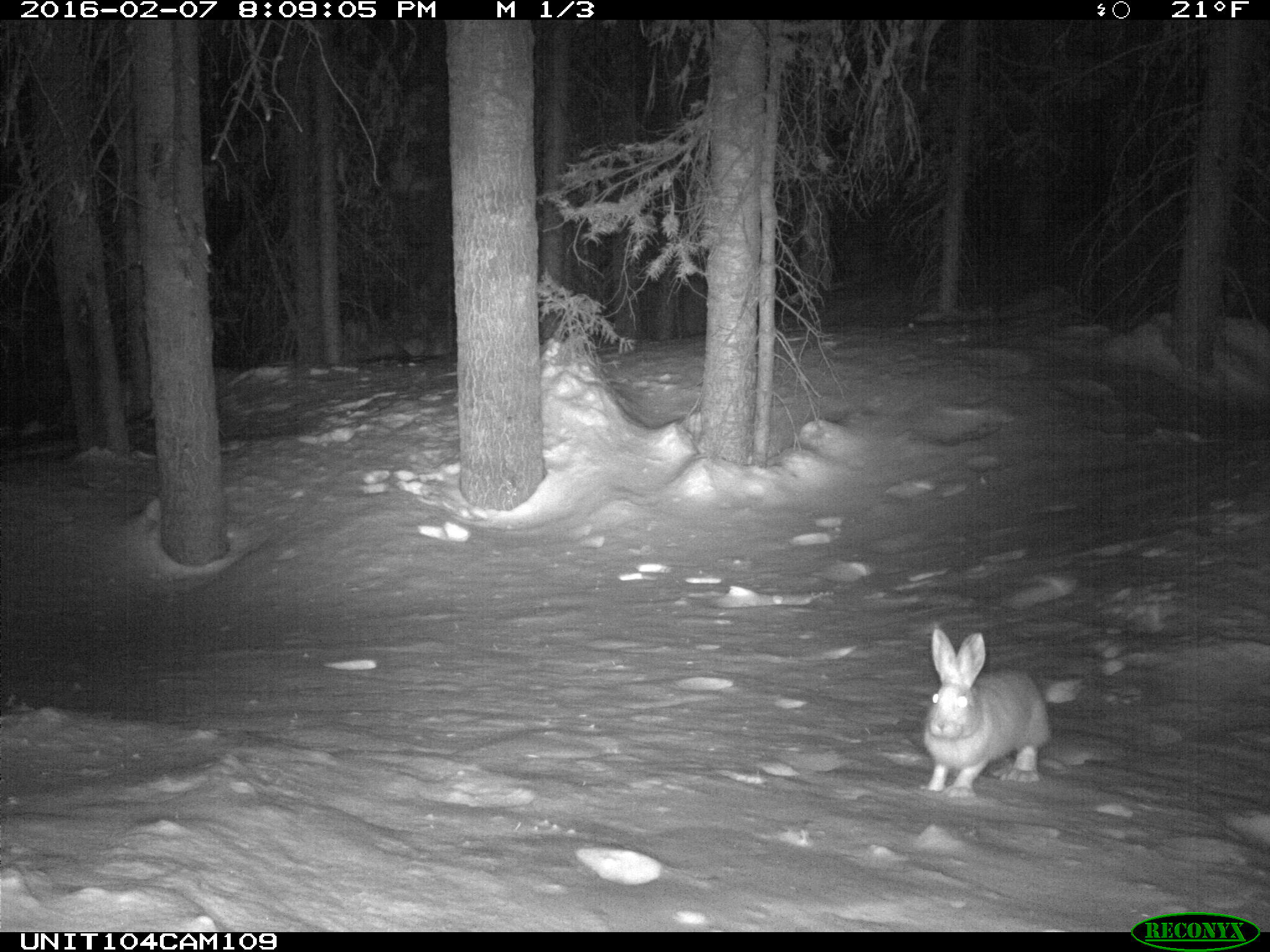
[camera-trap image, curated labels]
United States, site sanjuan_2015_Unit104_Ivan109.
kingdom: Animalia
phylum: Chordata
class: Mammalia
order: Lagomorpha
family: Leporidae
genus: Lepus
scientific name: Lepus americanus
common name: snowshoe hare